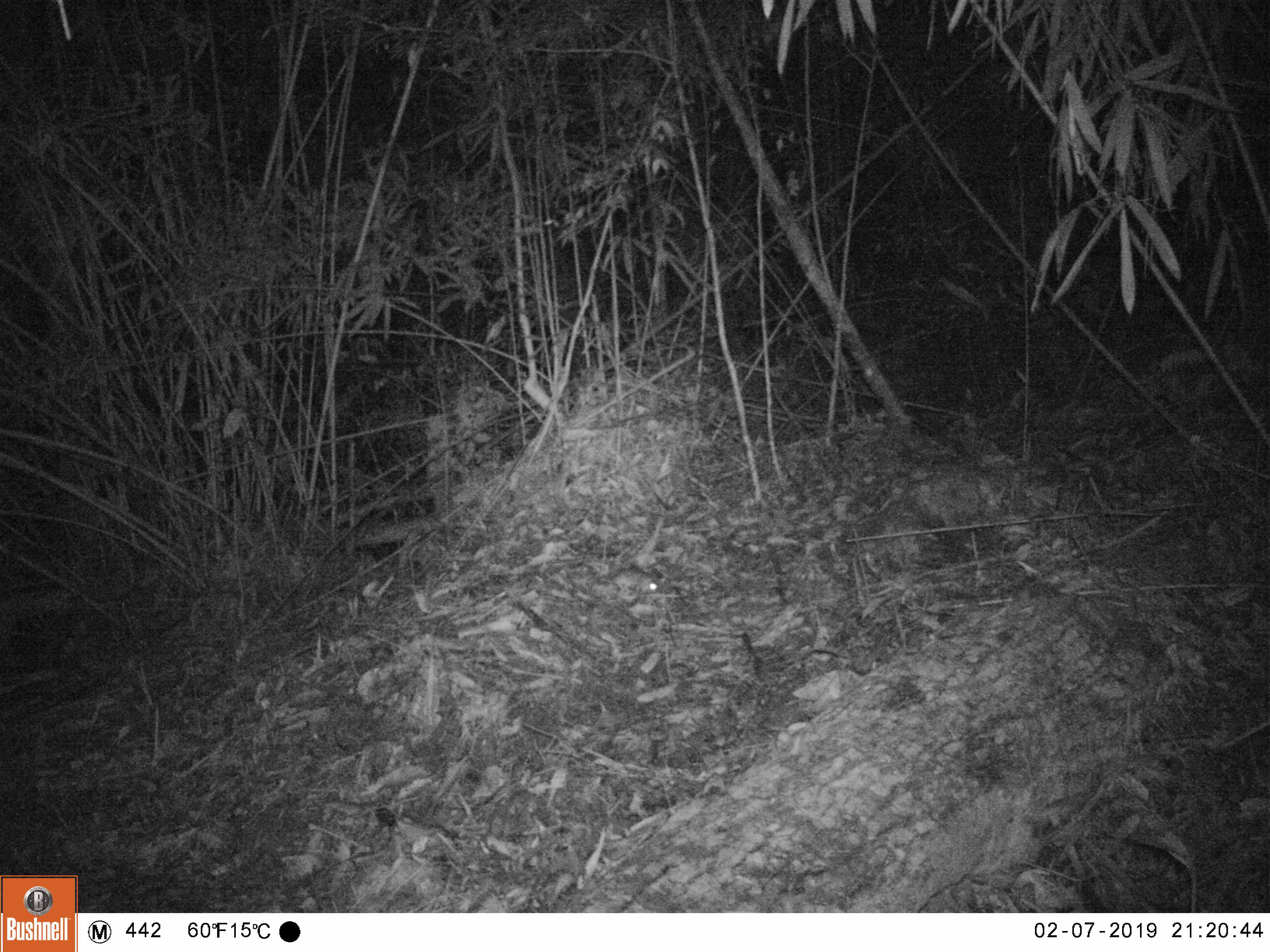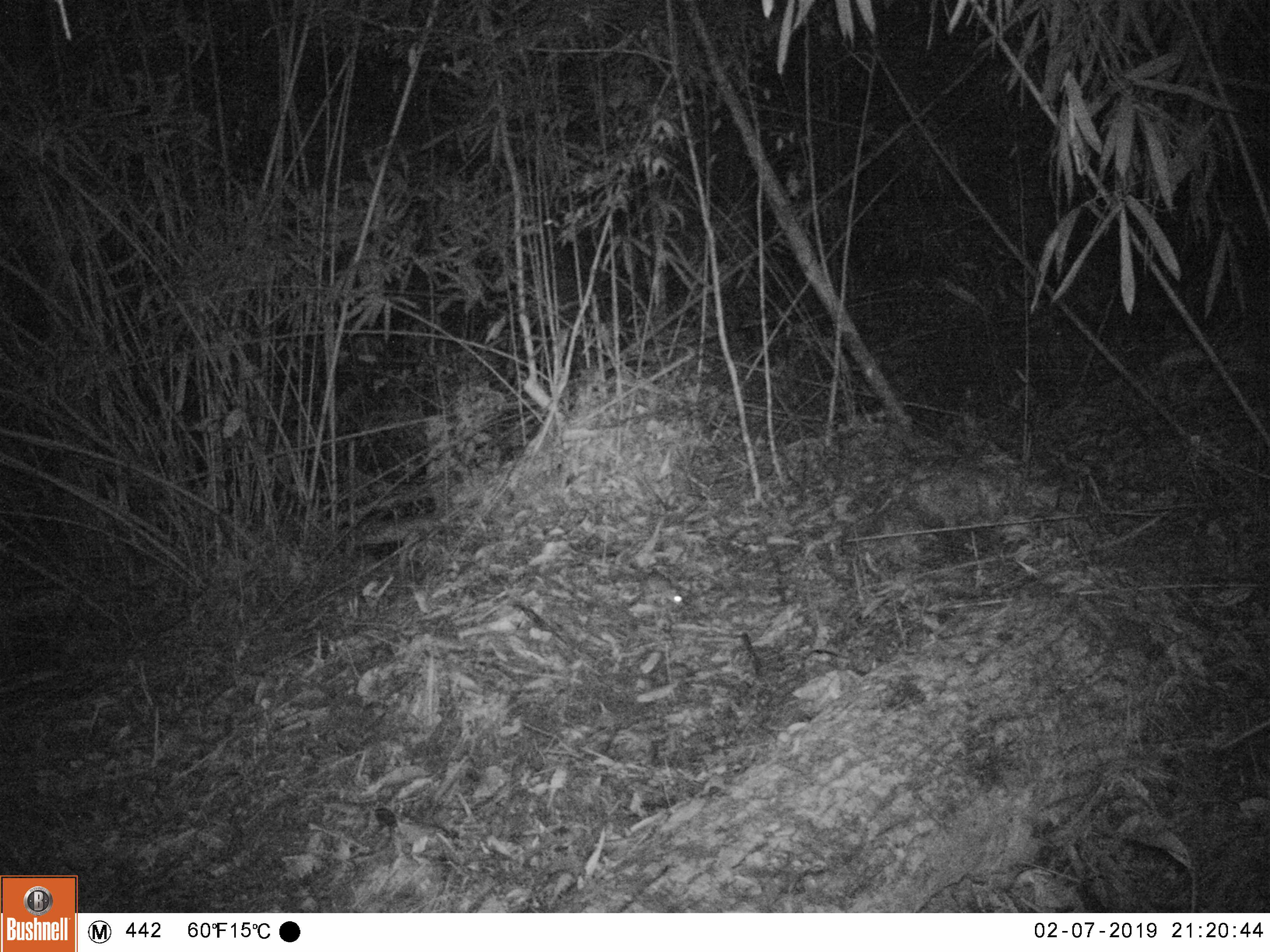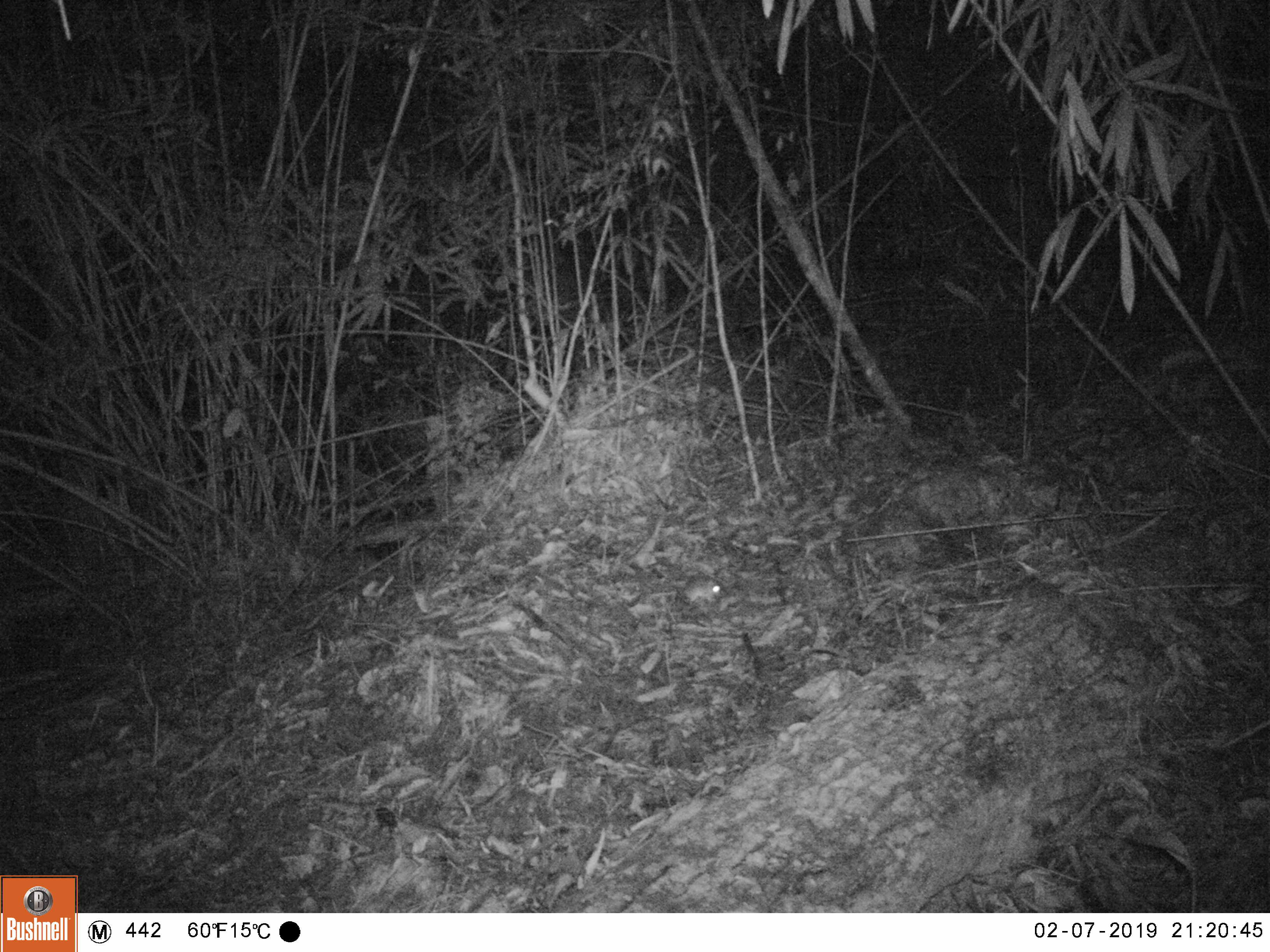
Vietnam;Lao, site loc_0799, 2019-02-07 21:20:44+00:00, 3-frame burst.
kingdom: Animalia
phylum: Chordata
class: Mammalia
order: Rodentia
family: Muridae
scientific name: Muridae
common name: old-world mice and rats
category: unidentified murid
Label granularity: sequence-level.